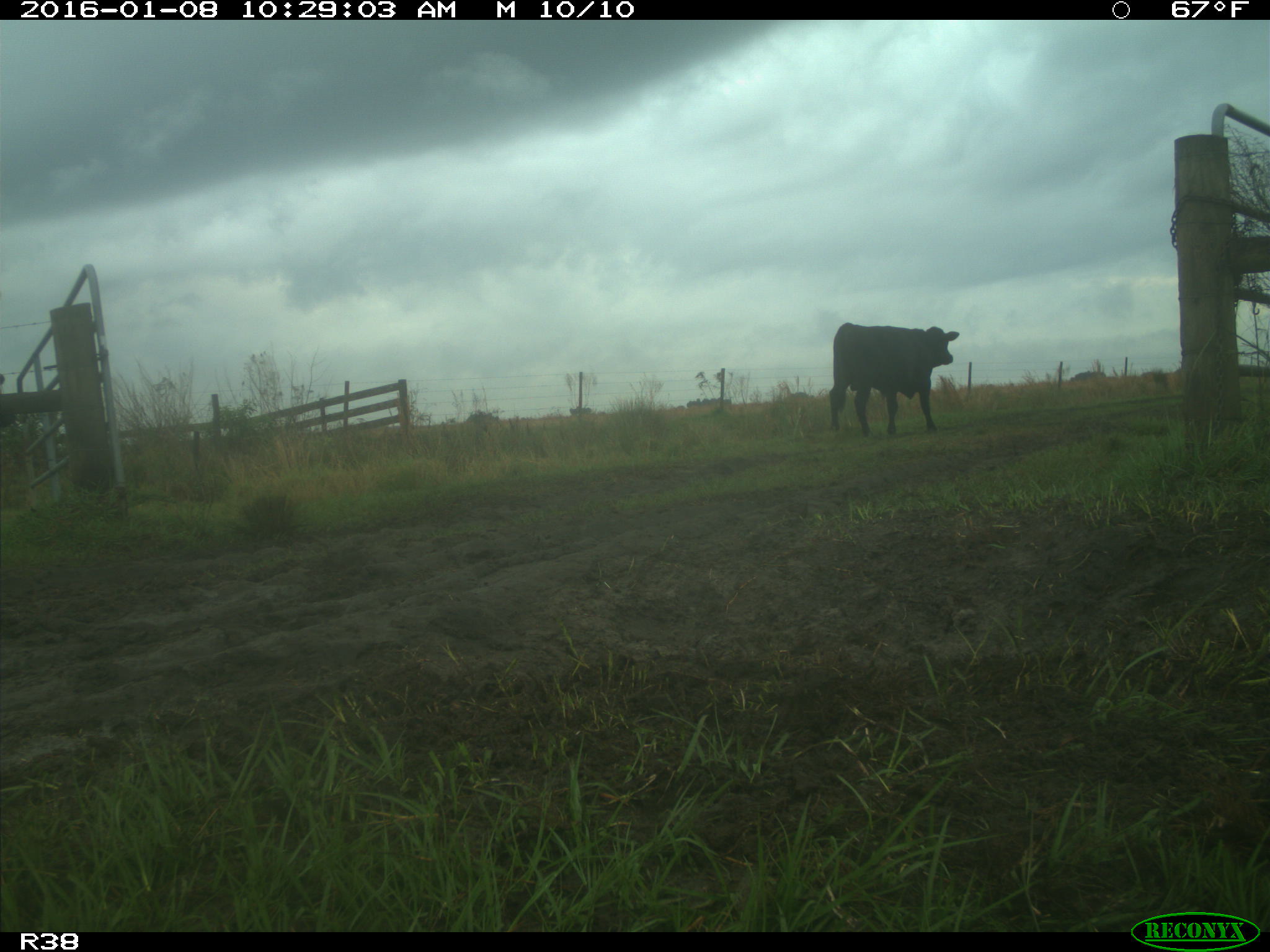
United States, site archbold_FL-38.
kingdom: Animalia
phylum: Chordata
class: Mammalia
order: Artiodactyla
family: Bovidae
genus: Bos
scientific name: Bos taurus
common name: domestic cow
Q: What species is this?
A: Bos taurus (domestic cow).